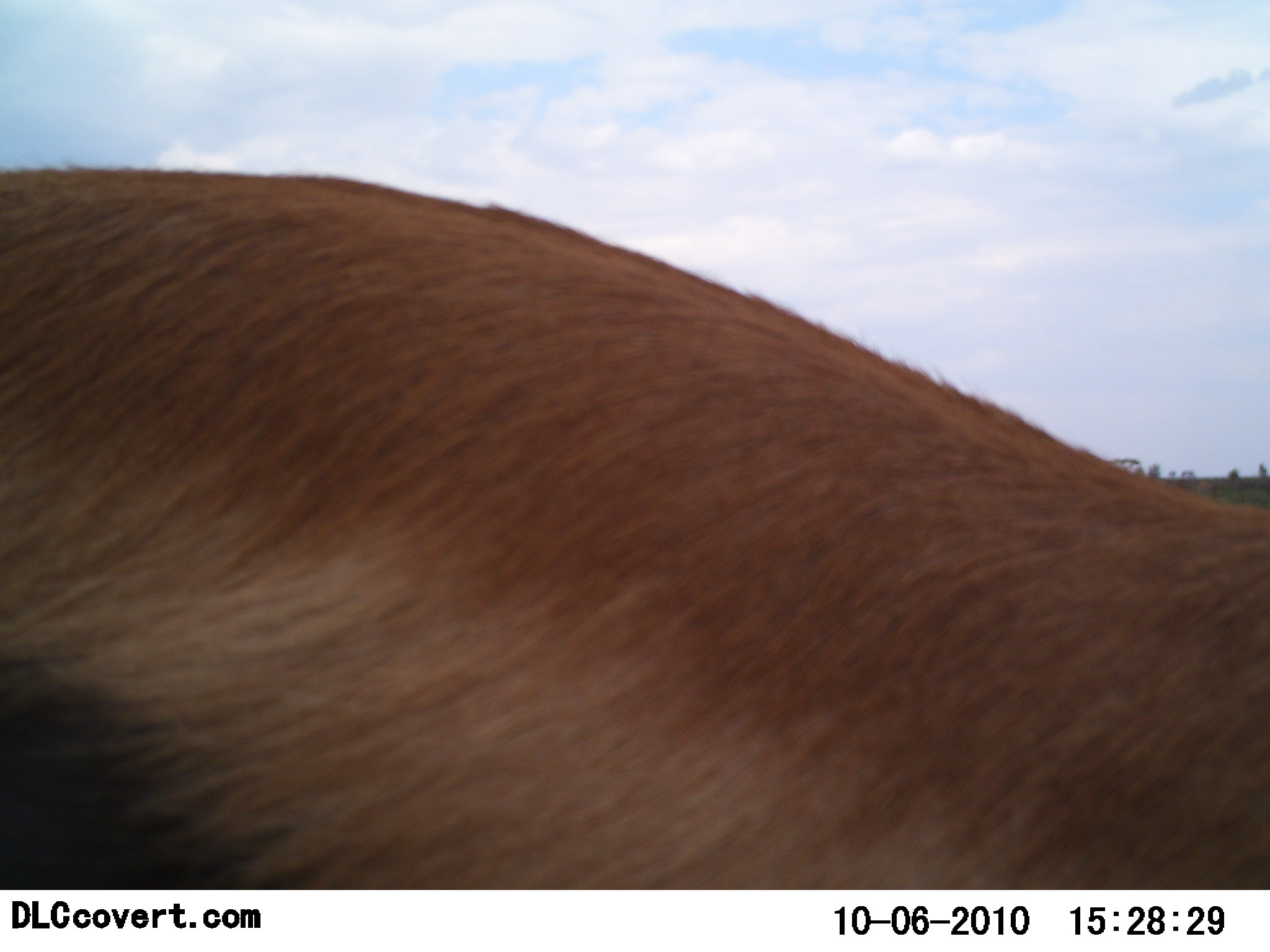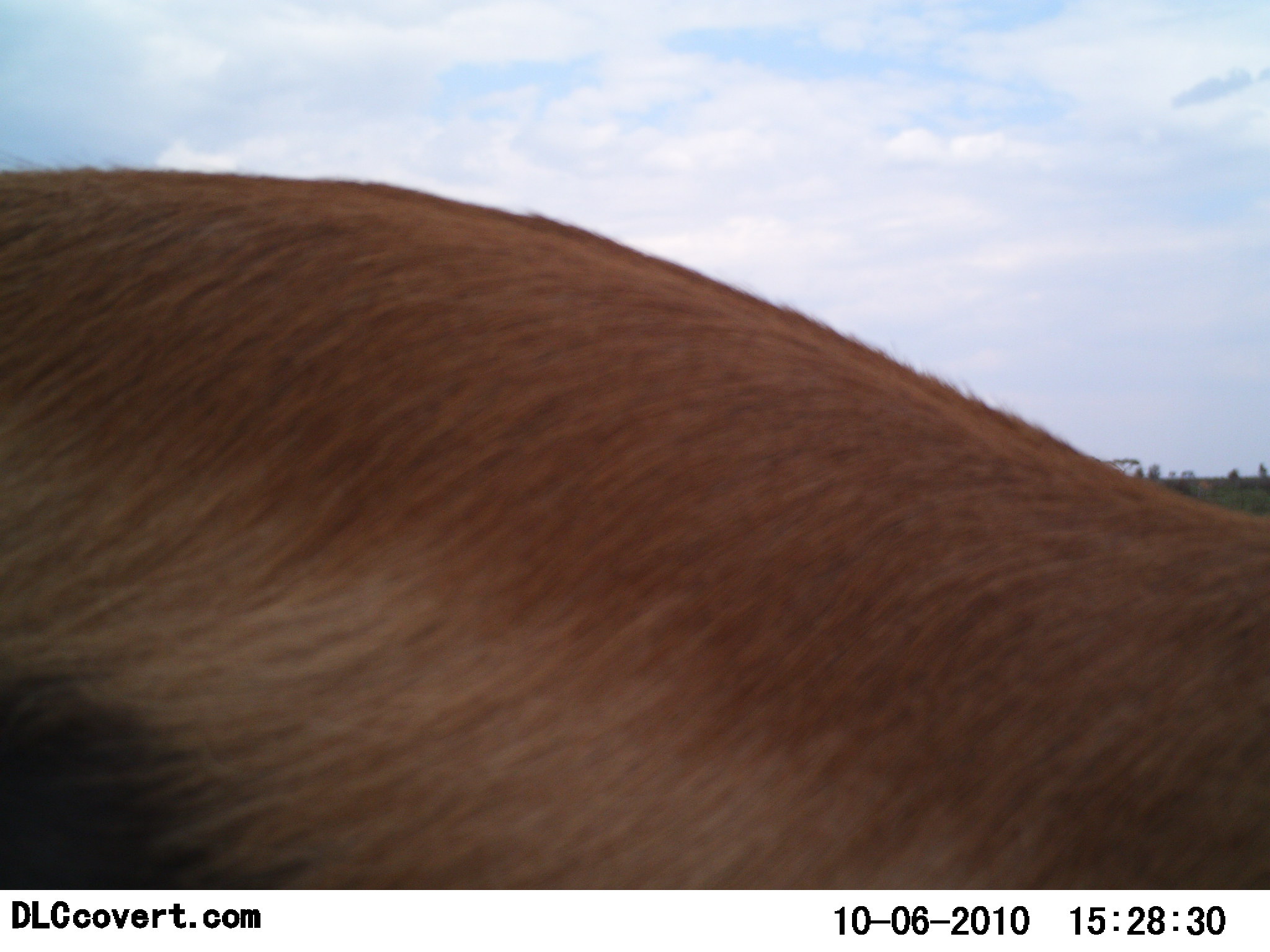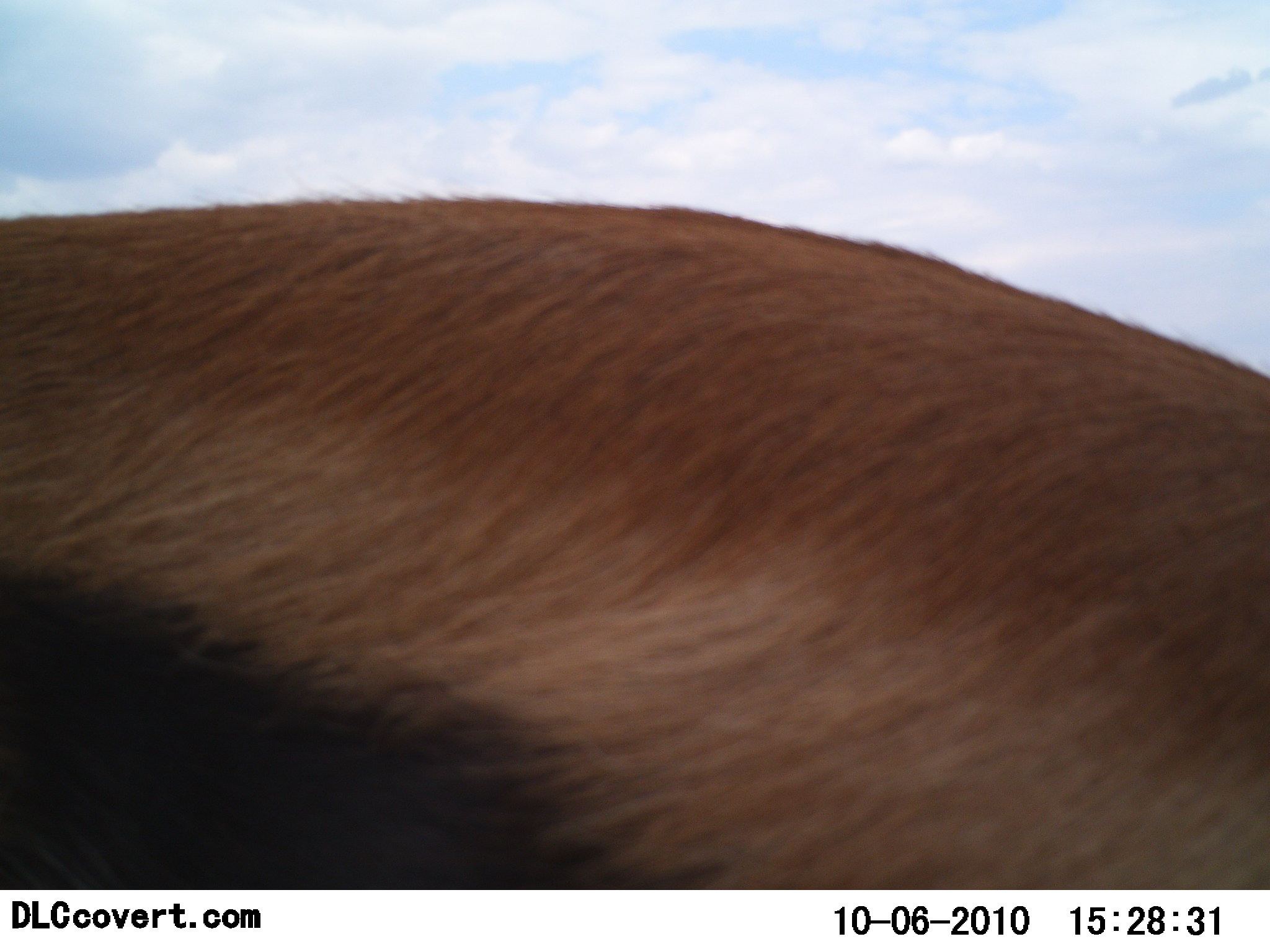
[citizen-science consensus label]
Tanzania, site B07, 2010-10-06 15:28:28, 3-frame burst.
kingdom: Animalia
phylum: Chordata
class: Mammalia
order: Artiodactyla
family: Bovidae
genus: Eudorcas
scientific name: Eudorcas thomsonii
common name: thomson's gazelle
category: gazellethomsons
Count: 1.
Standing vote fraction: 70%.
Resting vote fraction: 0%.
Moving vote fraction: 25%.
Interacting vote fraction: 0%.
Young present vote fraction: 0%.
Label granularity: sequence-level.